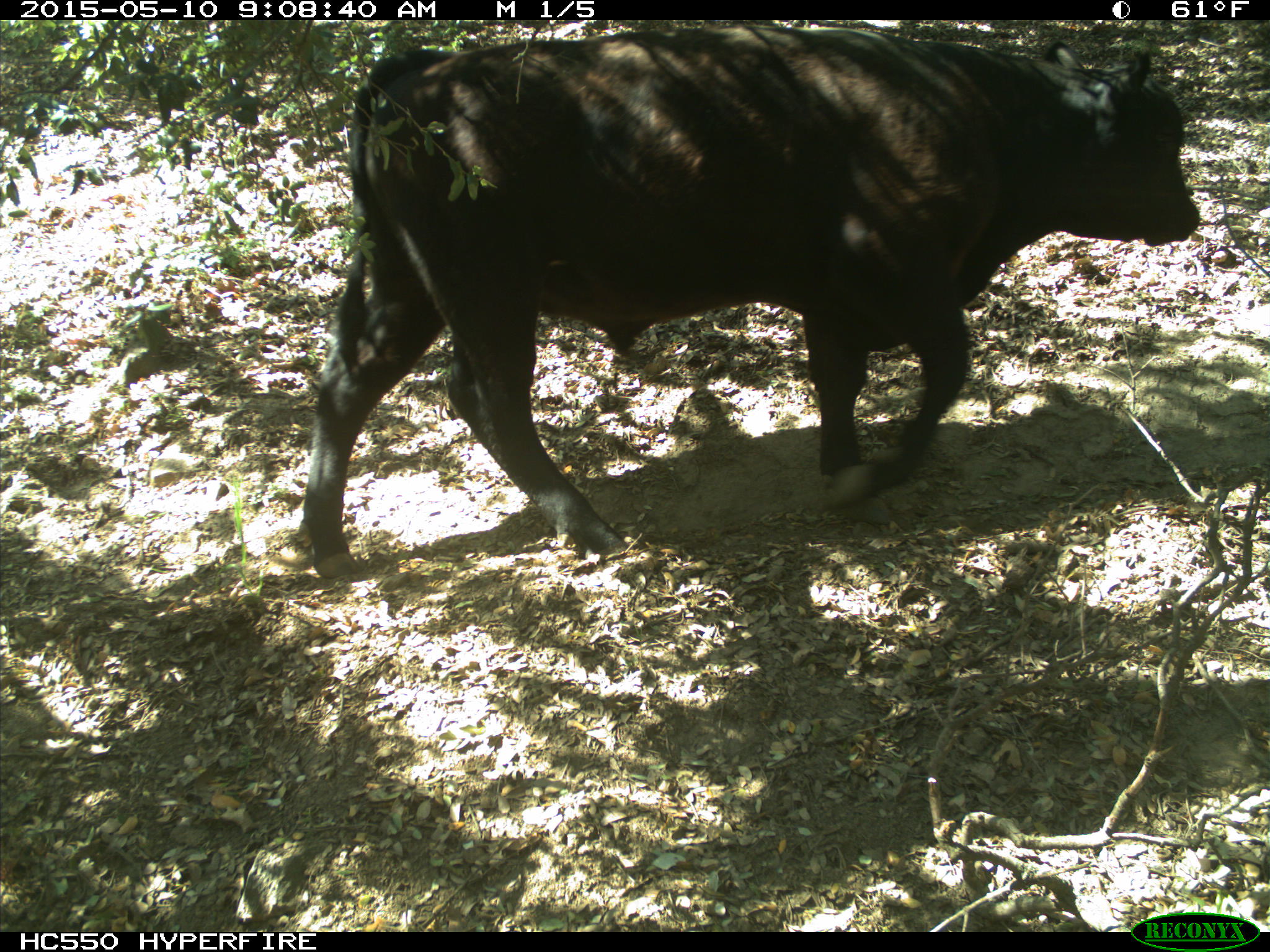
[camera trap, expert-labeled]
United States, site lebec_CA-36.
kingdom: Animalia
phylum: Chordata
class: Mammalia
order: Artiodactyla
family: Bovidae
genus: Bos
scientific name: Bos taurus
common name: domestic cow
Bos taurus (domestic cow).